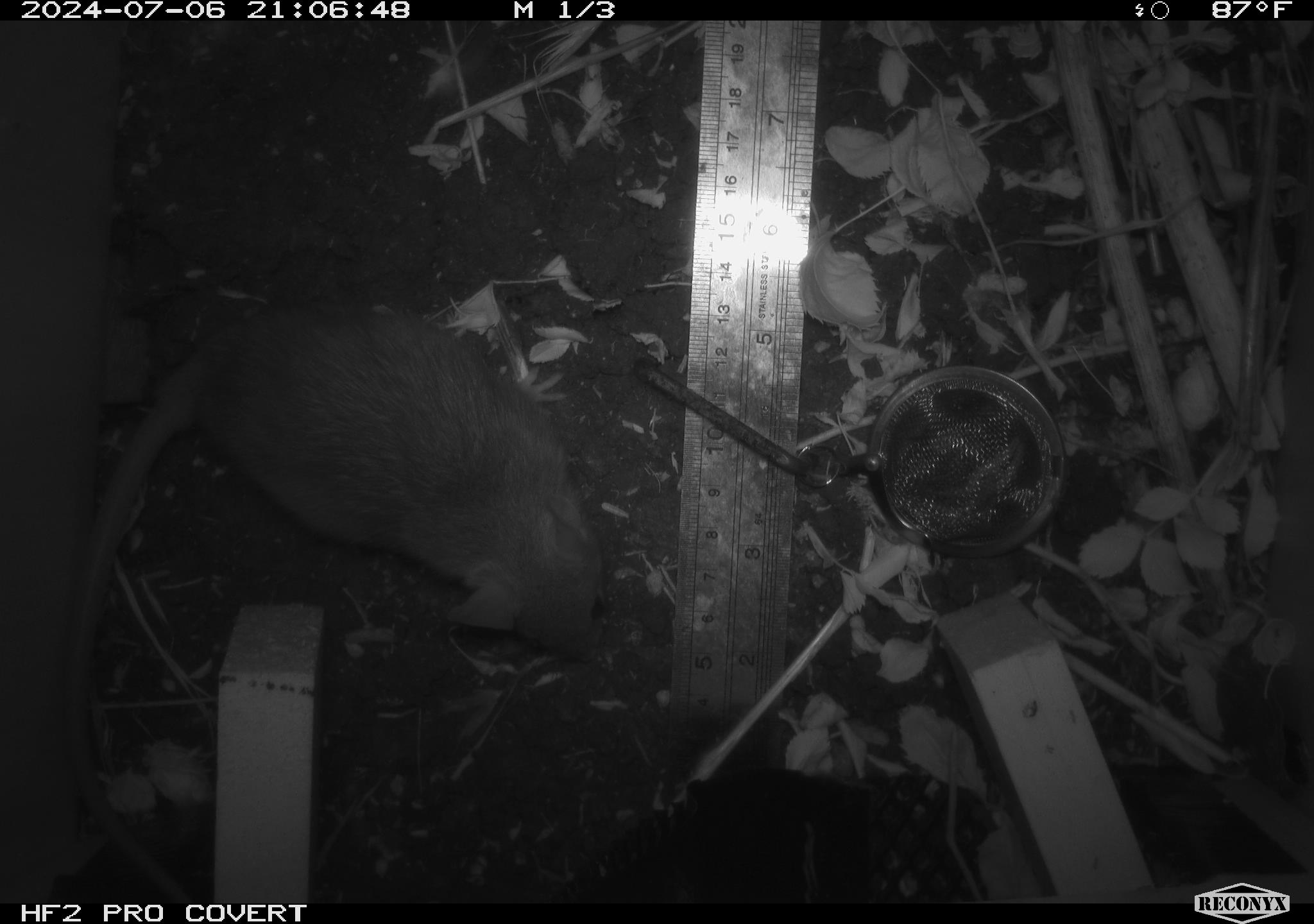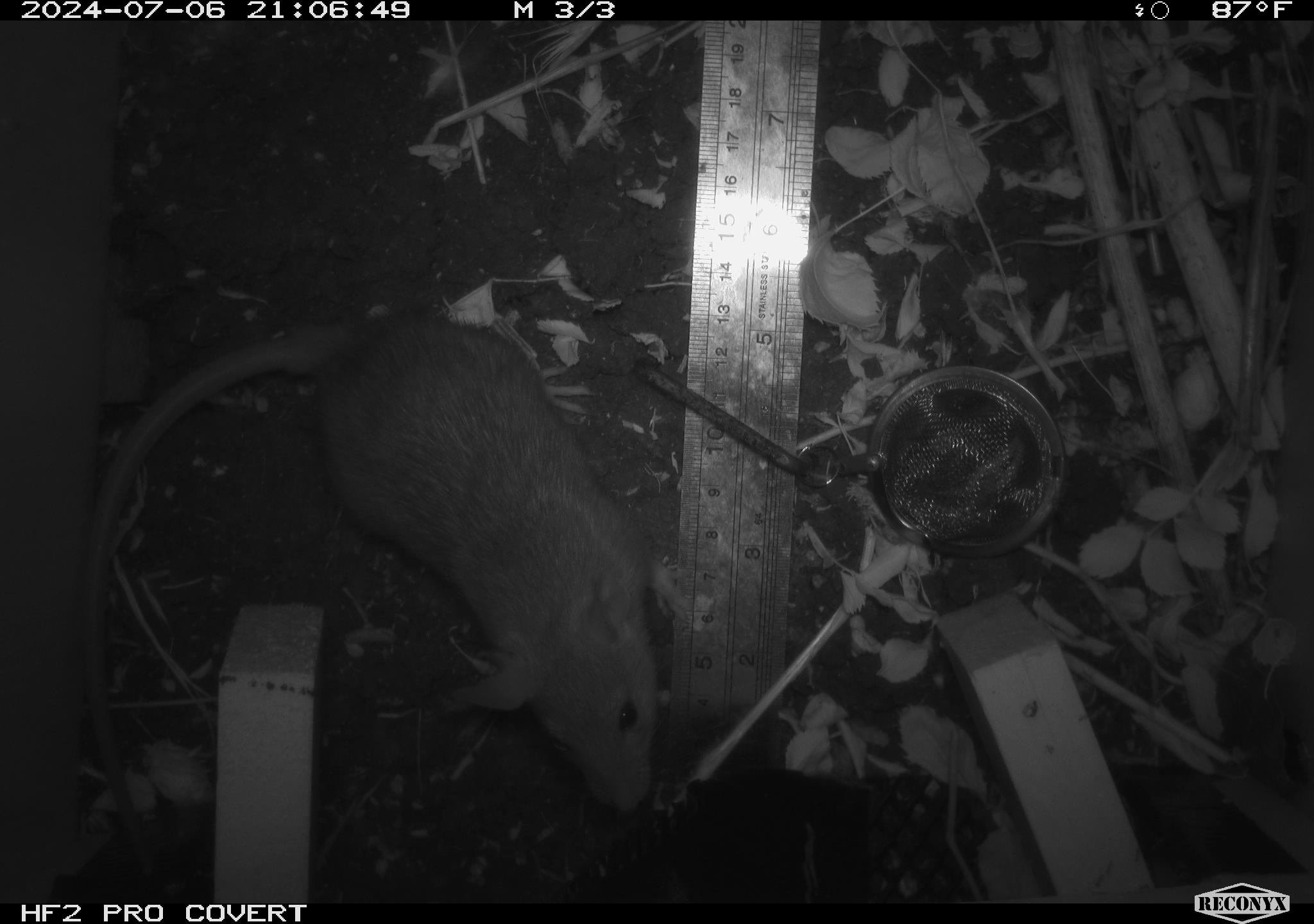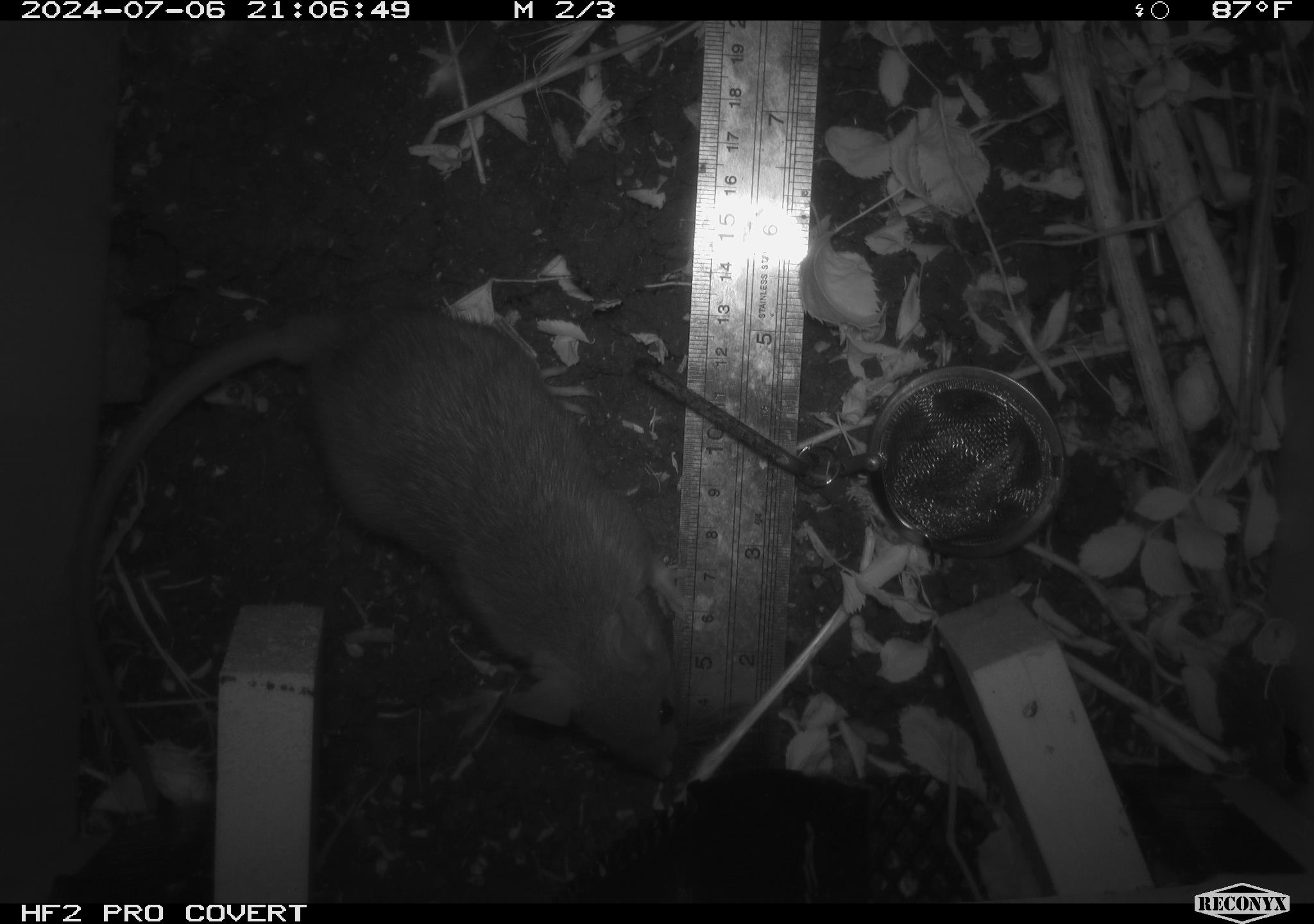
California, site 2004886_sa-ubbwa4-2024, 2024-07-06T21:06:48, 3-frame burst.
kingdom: Animalia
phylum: Chordata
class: Mammalia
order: Rodentia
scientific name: Rodentia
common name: woodrat or rat or mouse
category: woodrat or rat or mouse species